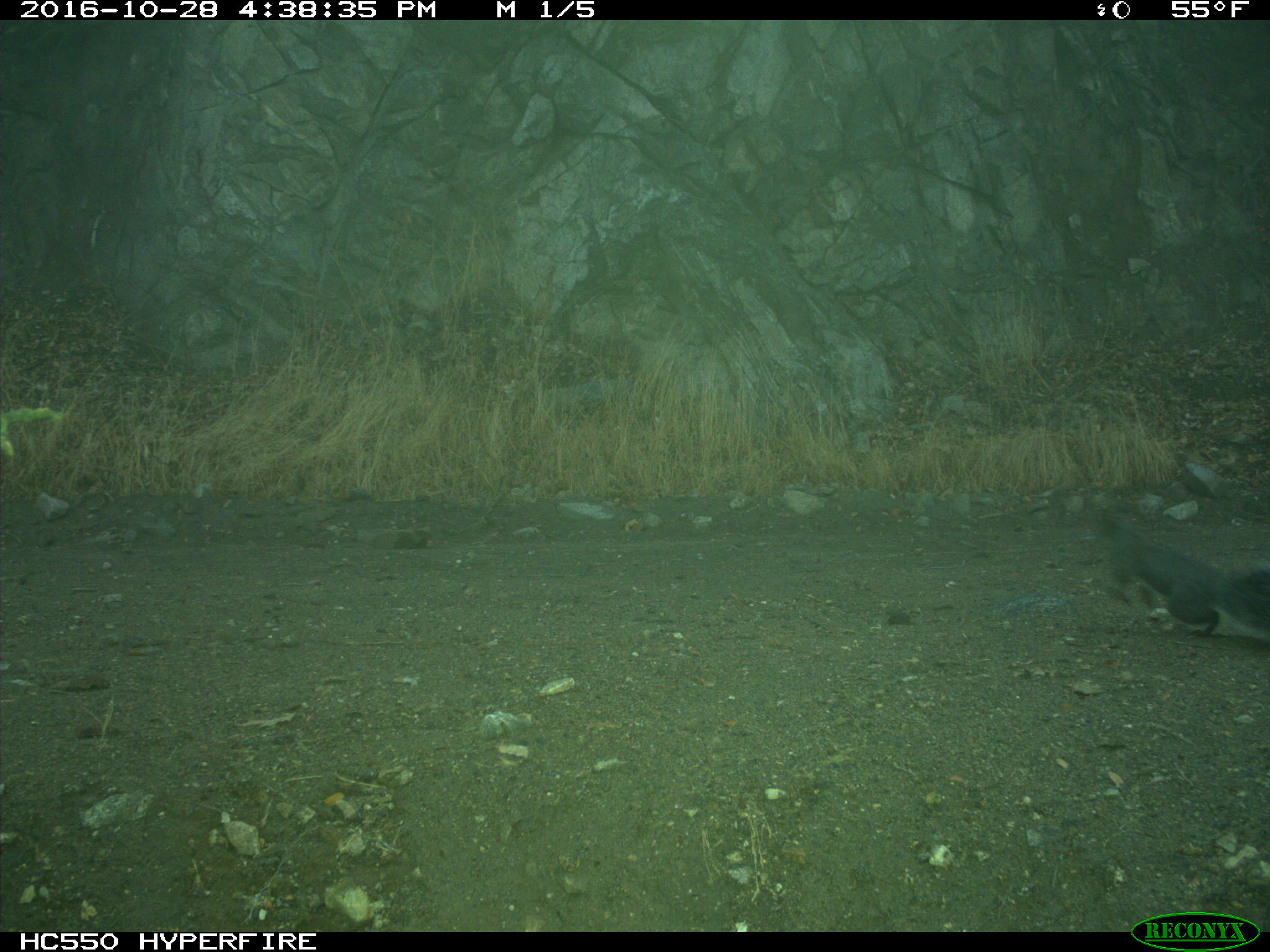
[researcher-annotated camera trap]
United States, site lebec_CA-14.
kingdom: Animalia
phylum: Chordata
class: Mammalia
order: Rodentia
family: Sciuridae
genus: Sciurus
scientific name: Sciurus carolinensis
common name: eastern gray squirrel